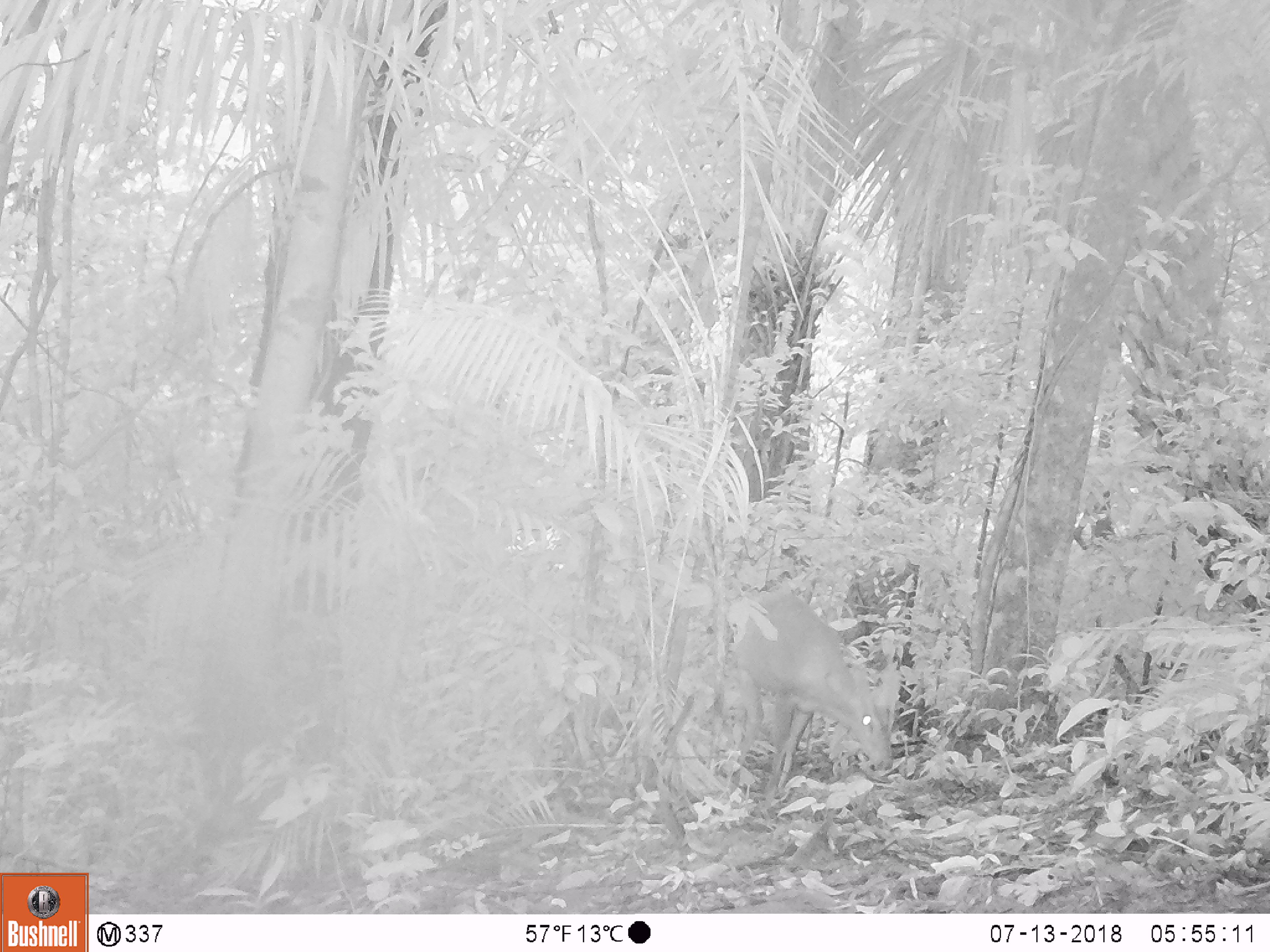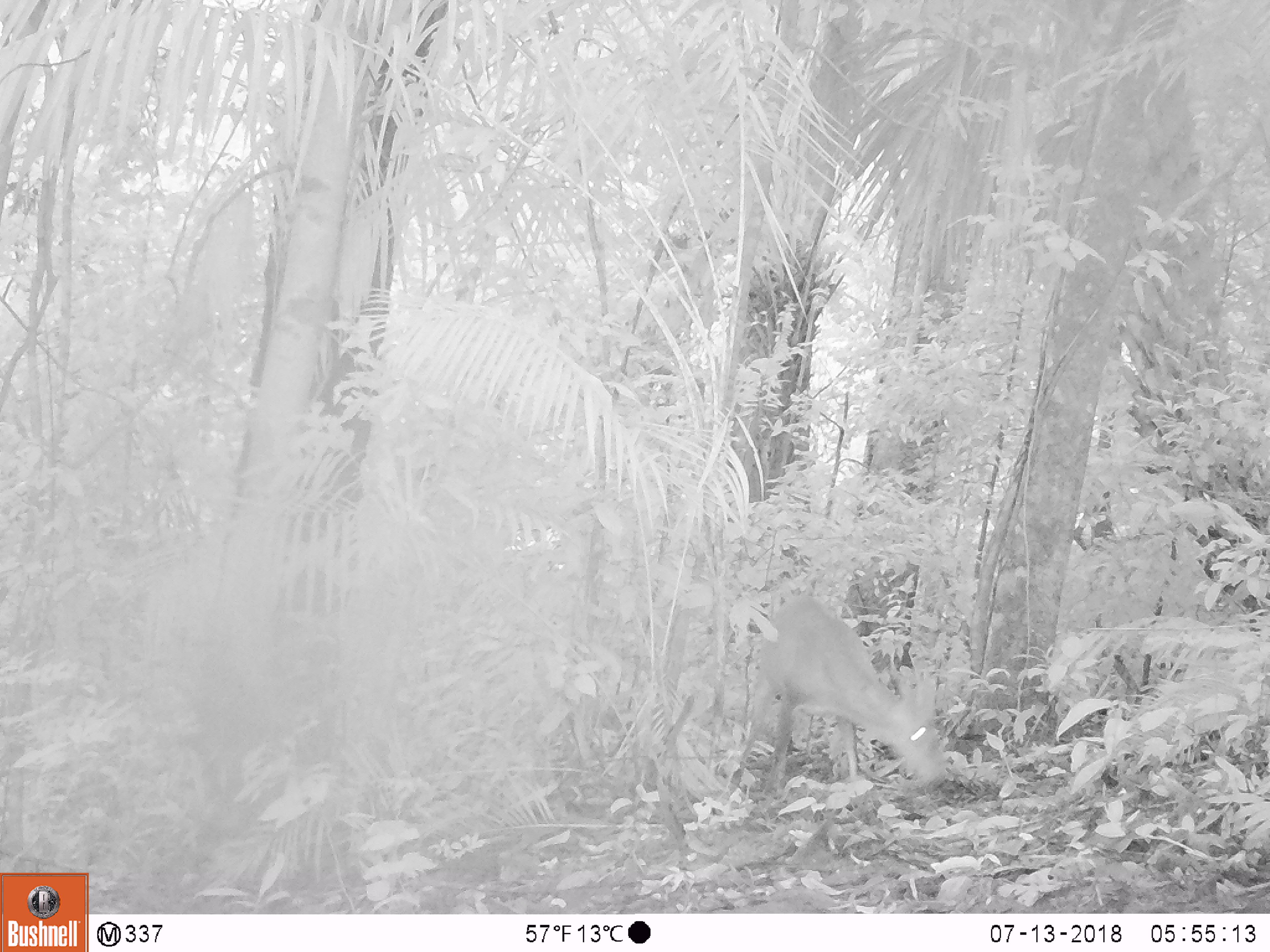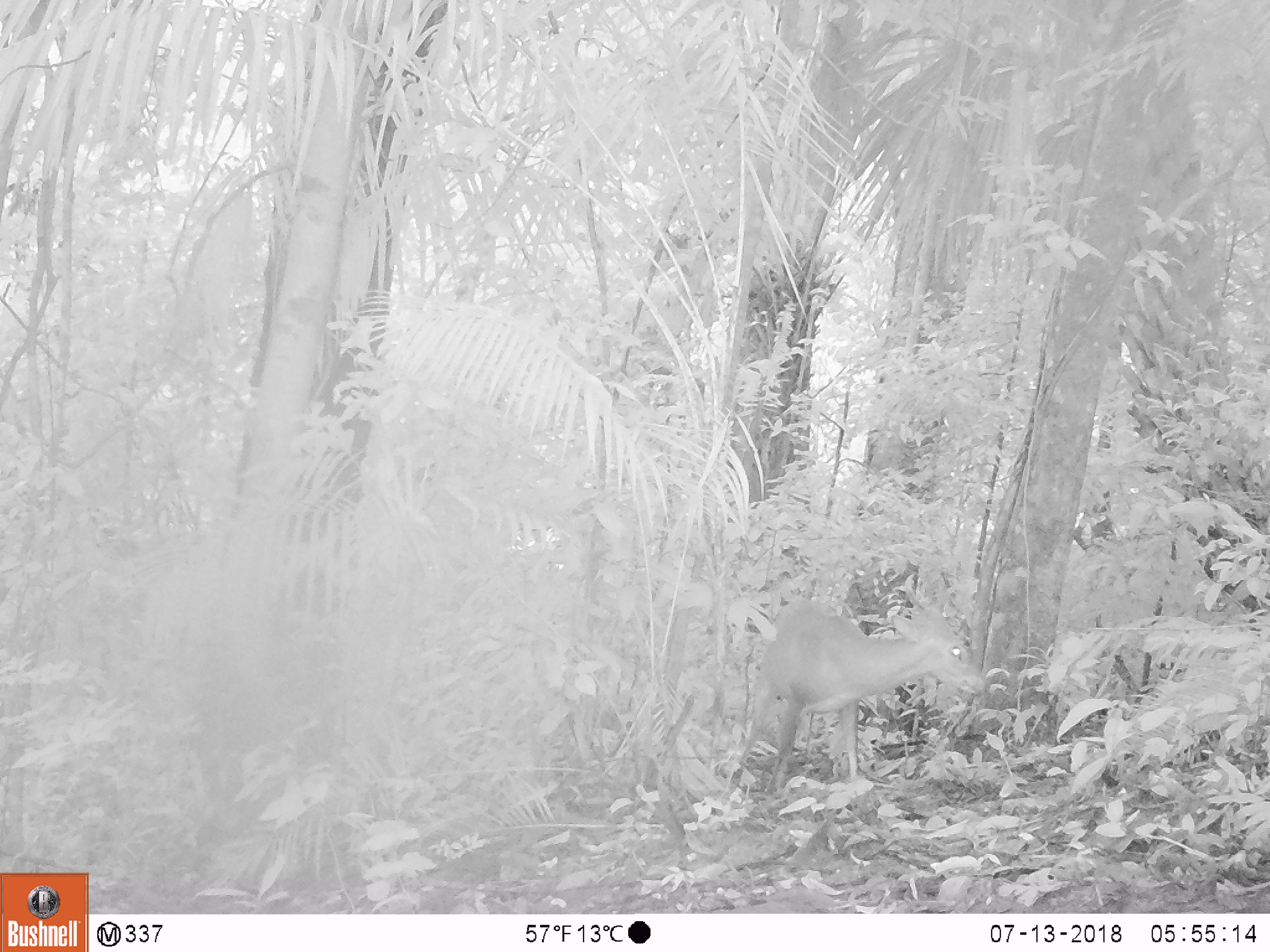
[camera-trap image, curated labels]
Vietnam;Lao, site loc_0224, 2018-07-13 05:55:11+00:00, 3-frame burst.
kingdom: Animalia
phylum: Chordata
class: Mammalia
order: Artiodactyla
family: Cervidae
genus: Muntiacus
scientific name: Muntiacus vuquangensis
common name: large-antlered muntjac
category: large antlered muntjac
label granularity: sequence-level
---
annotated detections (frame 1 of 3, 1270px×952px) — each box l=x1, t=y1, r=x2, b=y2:
large antlered muntjac: l=734, t=588, r=902, b=797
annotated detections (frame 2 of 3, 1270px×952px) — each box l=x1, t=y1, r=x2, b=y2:
large antlered muntjac: l=739, t=592, r=948, b=788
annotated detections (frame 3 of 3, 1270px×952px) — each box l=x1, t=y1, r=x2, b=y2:
large antlered muntjac: l=739, t=593, r=989, b=792